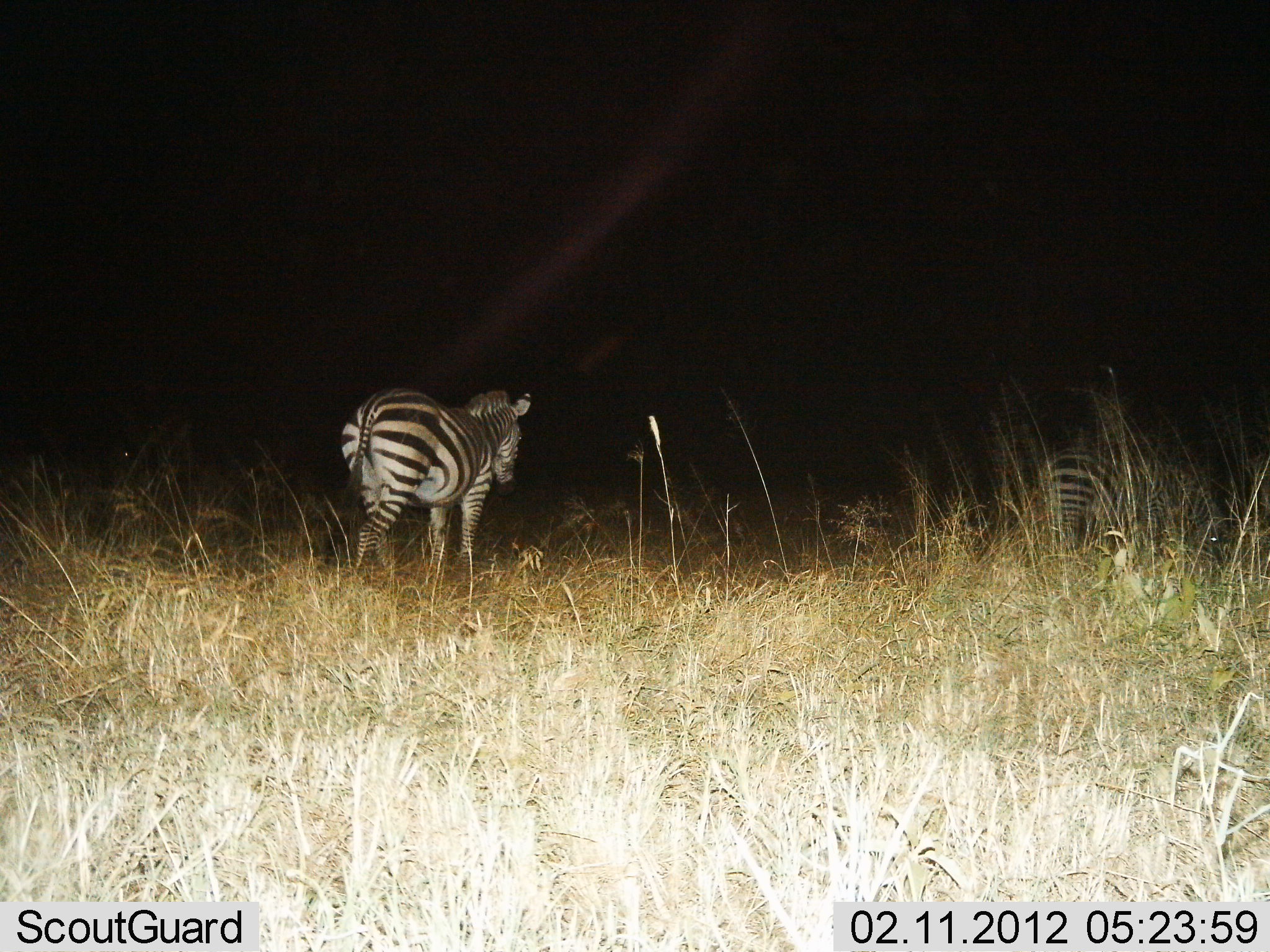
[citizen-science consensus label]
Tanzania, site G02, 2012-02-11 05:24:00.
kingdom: Animalia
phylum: Chordata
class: Mammalia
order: Perissodactyla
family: Equidae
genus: Equus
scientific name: Equus quagga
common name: plains zebra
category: zebra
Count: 2.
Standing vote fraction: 59%.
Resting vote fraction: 5%.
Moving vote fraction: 41%.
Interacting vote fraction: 0%.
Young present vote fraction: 0%.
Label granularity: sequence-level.